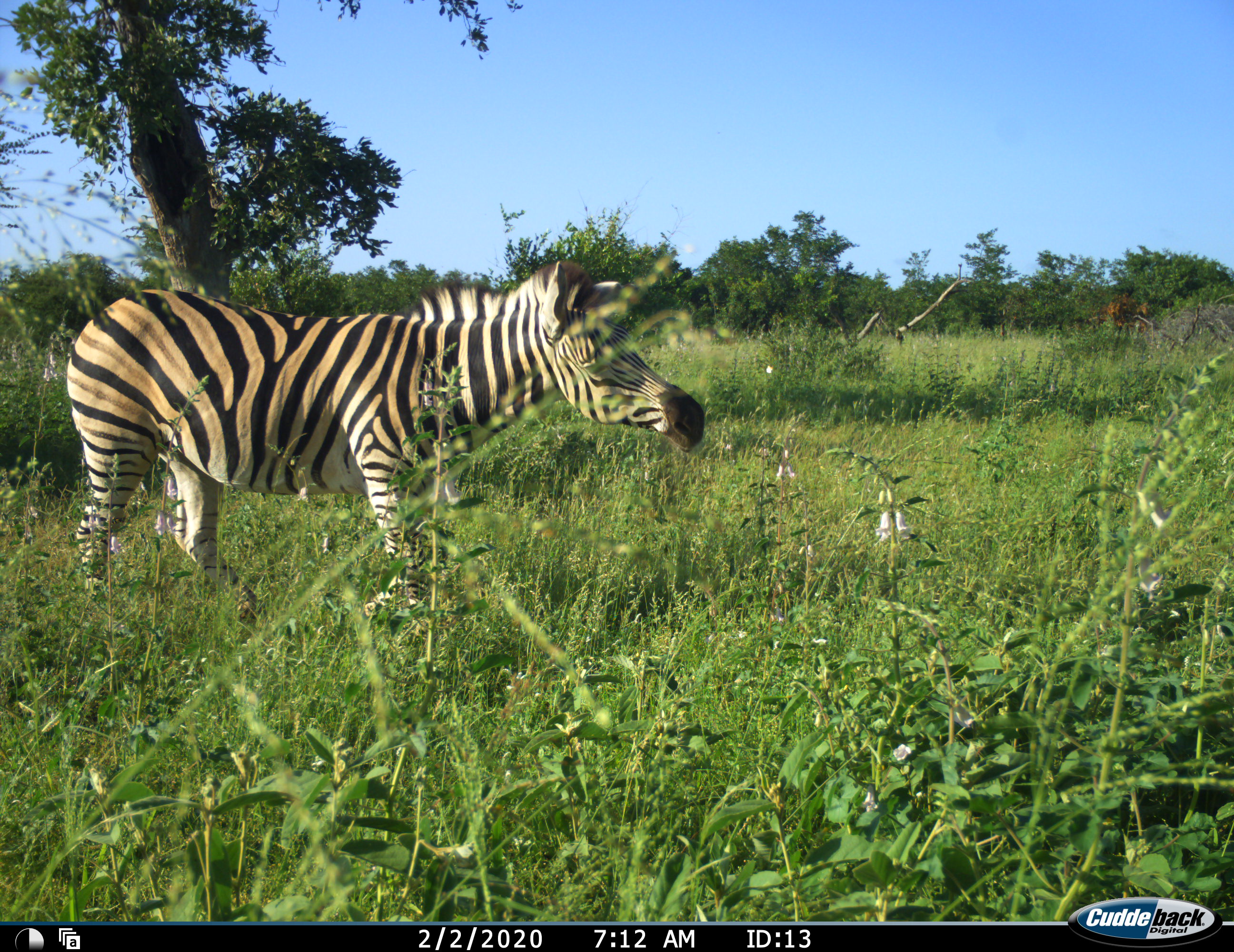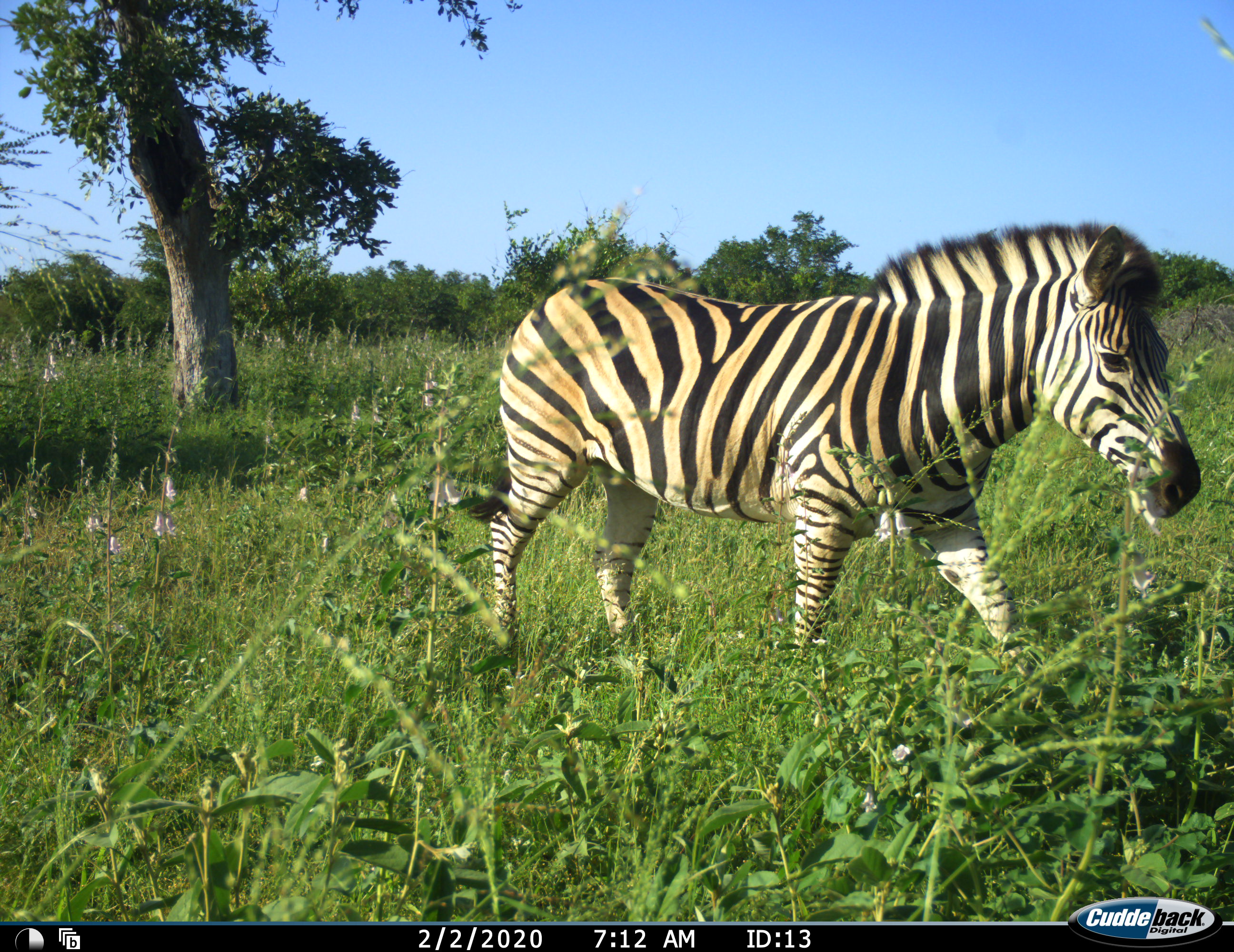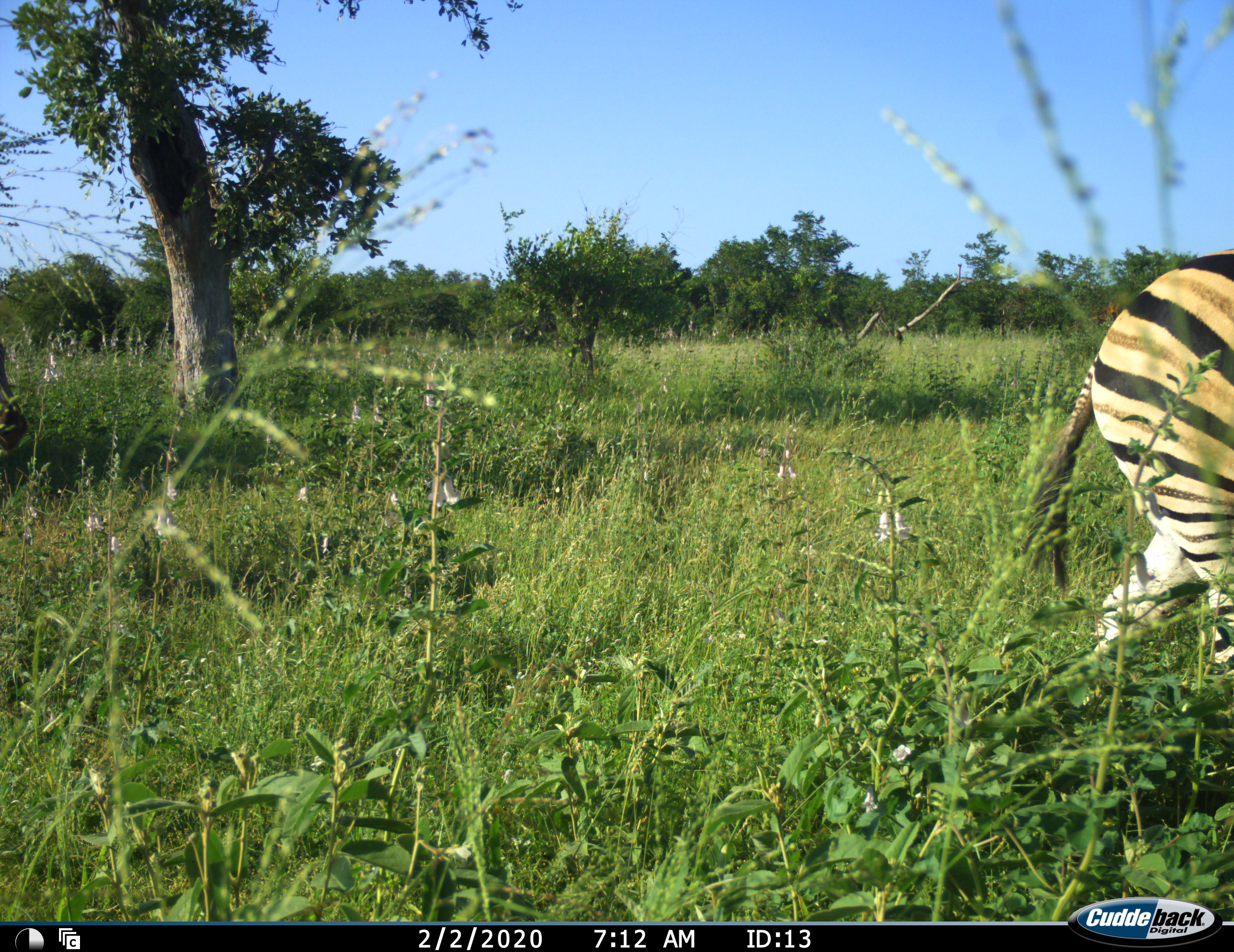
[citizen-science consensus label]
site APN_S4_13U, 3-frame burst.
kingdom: Animalia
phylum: Chordata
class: Mammalia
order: Perissodactyla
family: Equidae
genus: Equus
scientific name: Equus quagga burchellii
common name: burchell's zebra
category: zebraburchells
Zebraburchells (burchell's zebra) (Equus quagga burchellii), count 1. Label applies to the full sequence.